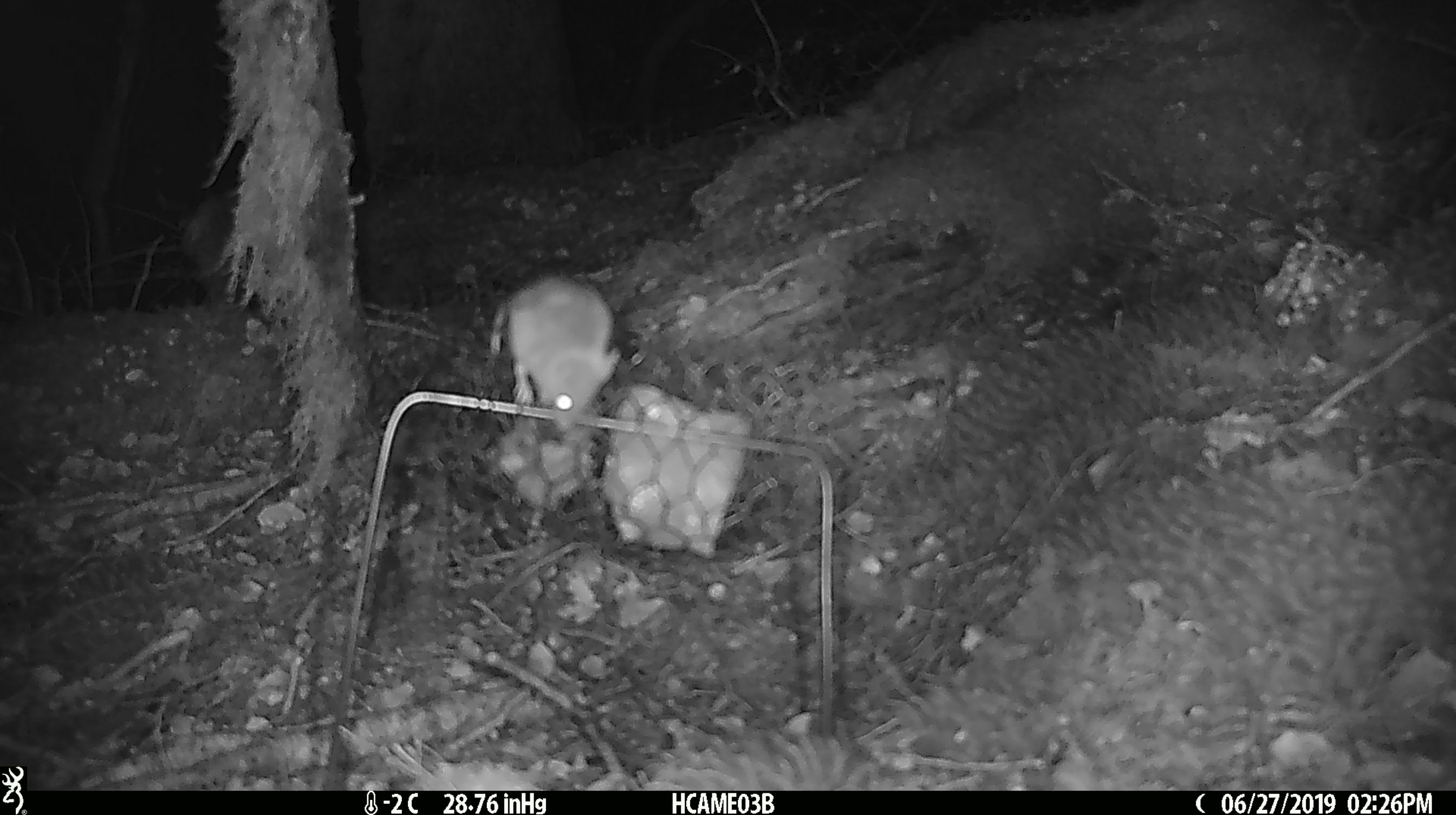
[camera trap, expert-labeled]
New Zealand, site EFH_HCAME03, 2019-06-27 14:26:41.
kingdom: Animalia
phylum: Chordata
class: Mammalia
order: Rodentia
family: Muridae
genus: Mus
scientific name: Mus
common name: mouse